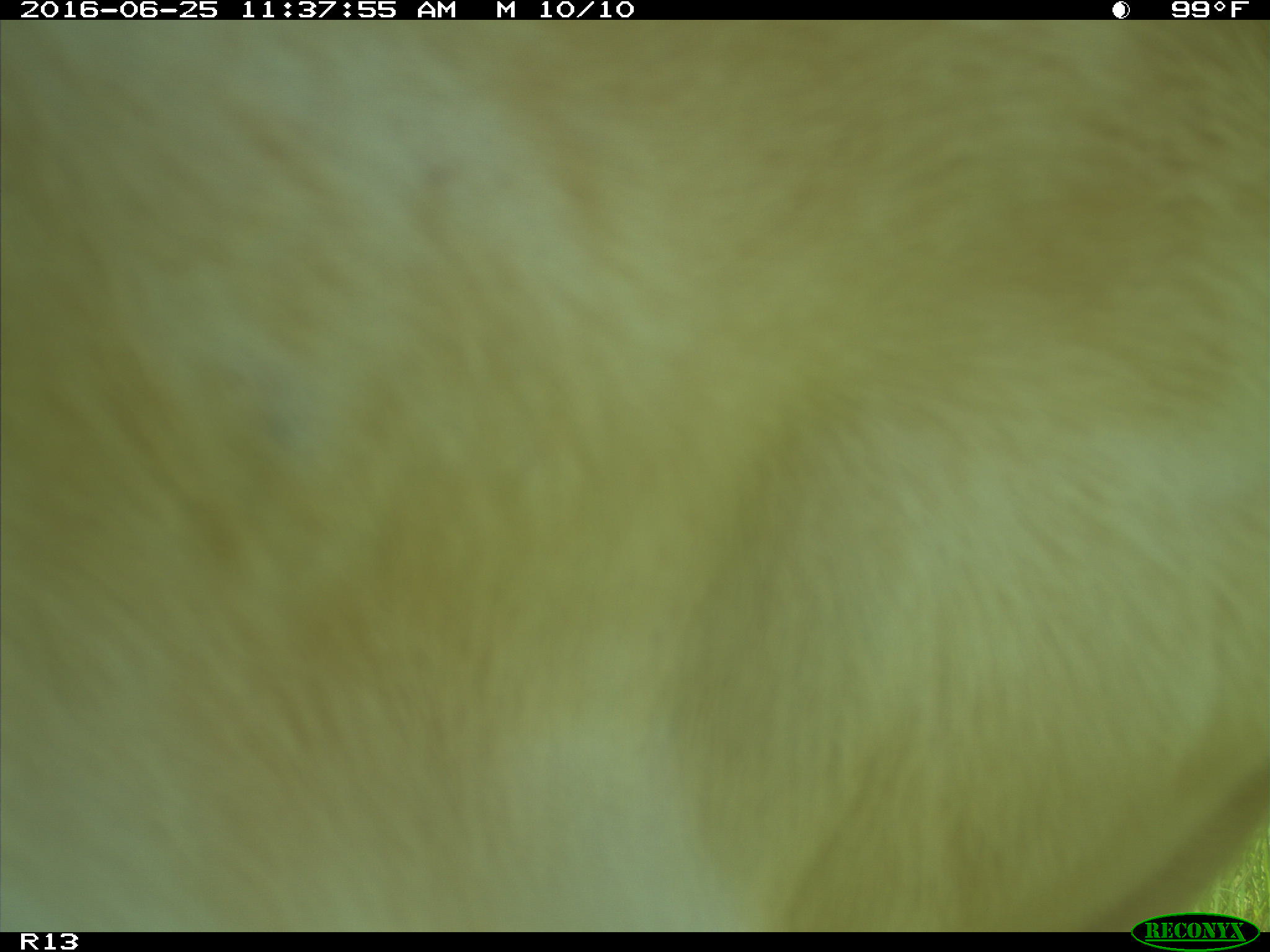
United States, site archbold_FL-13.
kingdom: Animalia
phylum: Chordata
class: Mammalia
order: Artiodactyla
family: Bovidae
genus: Bos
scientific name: Bos taurus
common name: domestic cow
Bos taurus (domestic cow).